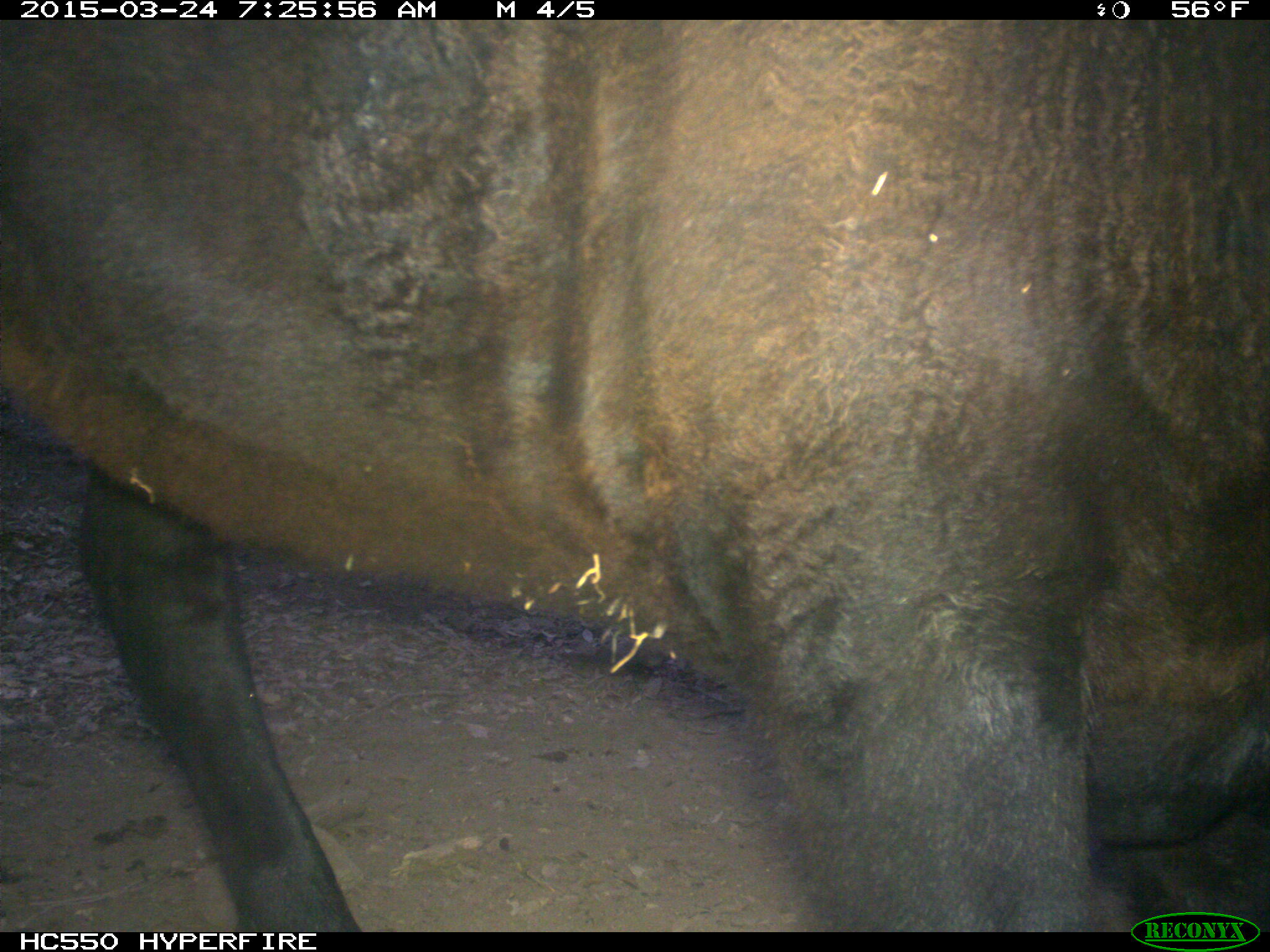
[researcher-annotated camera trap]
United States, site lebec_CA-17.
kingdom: Animalia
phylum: Chordata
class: Mammalia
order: Artiodactyla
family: Bovidae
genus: Bos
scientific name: Bos taurus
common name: domestic cow